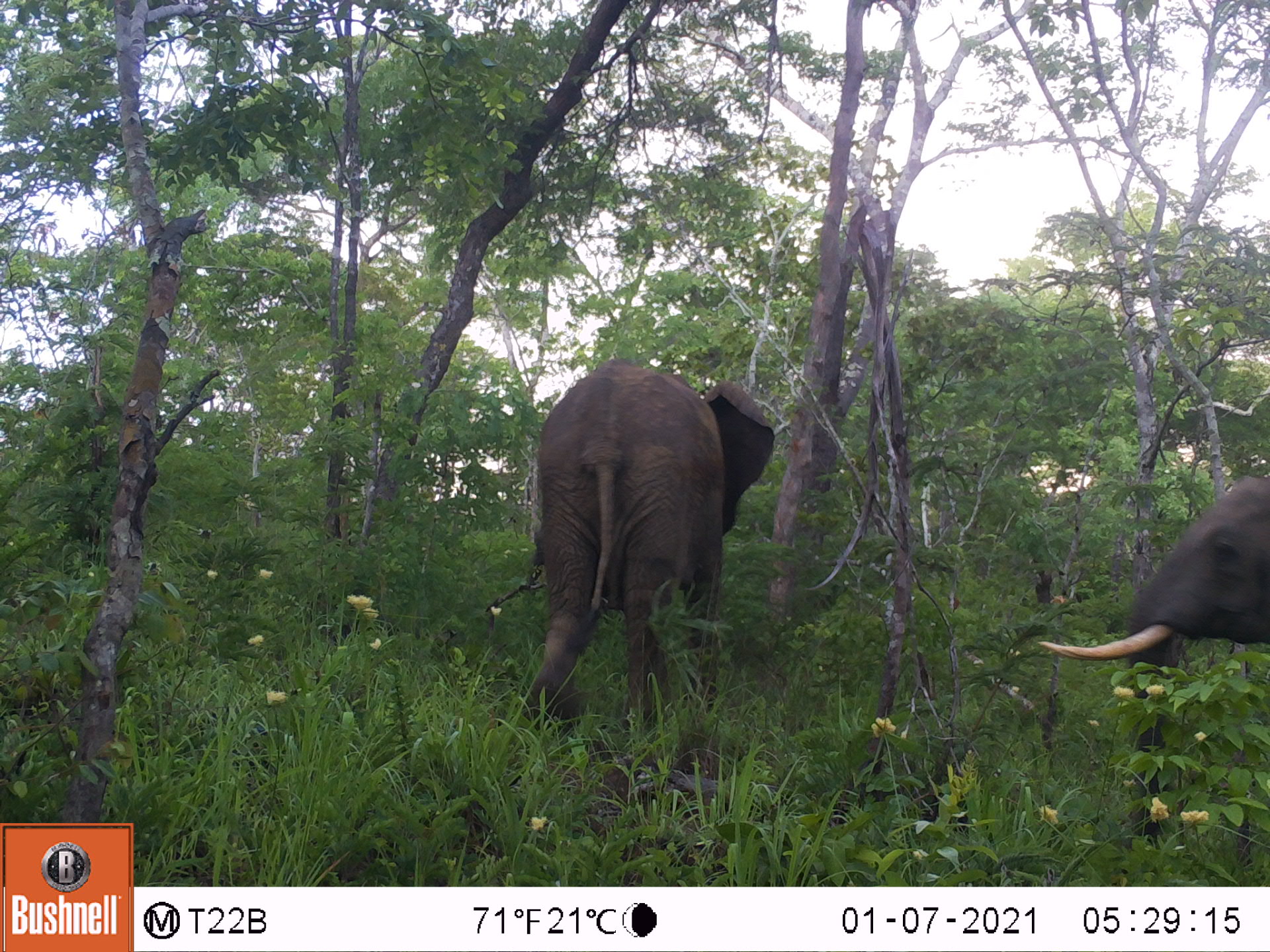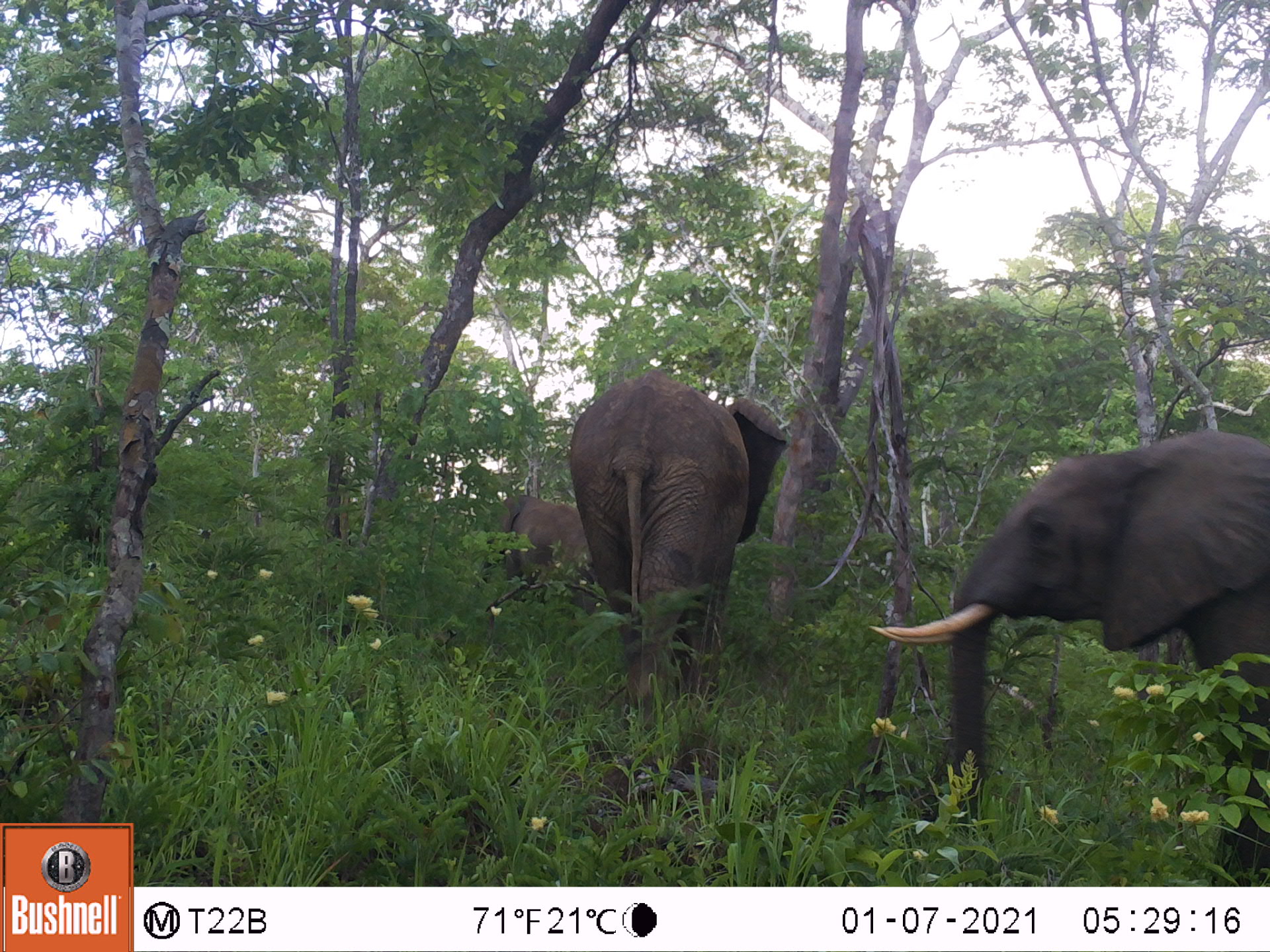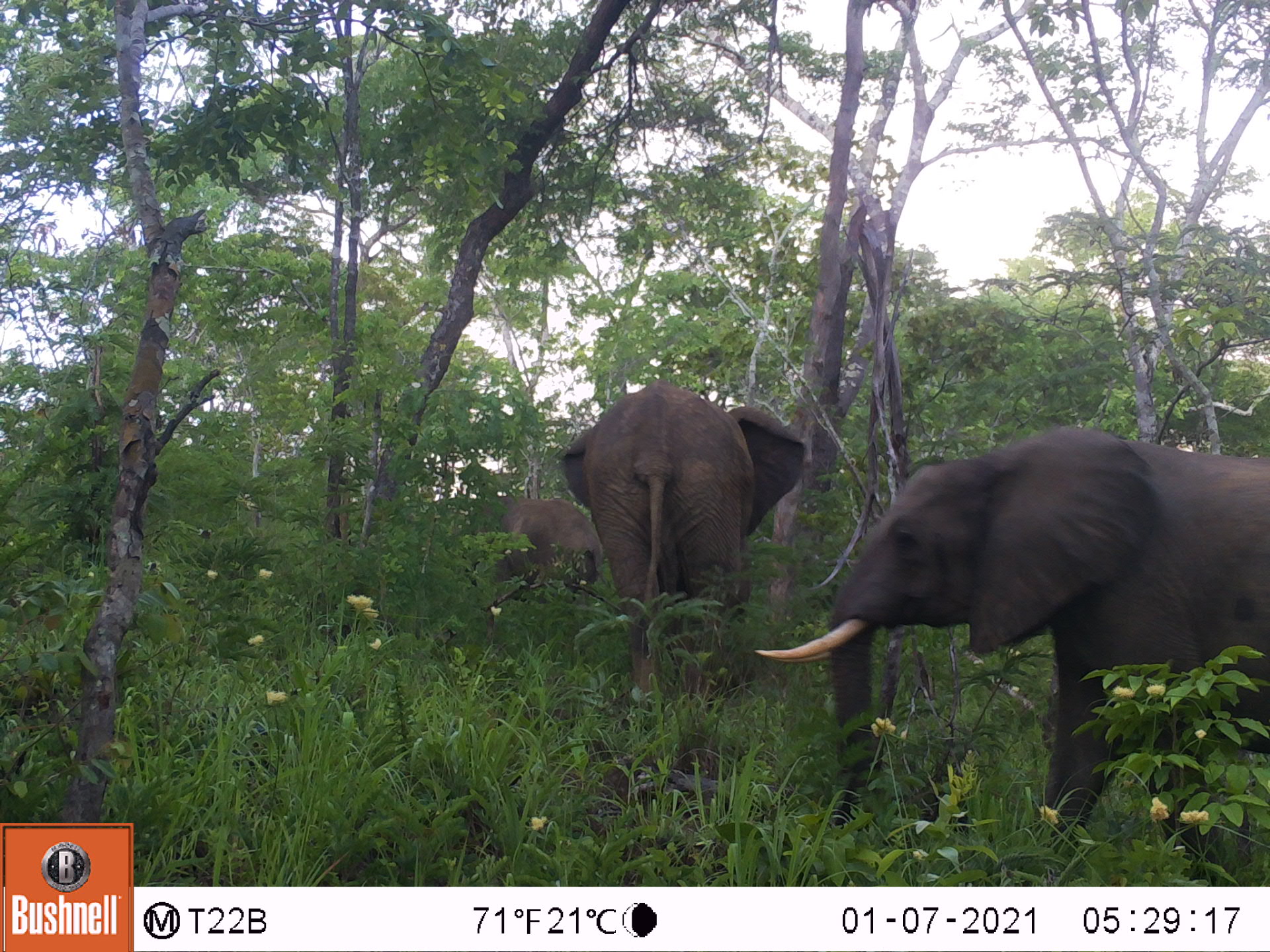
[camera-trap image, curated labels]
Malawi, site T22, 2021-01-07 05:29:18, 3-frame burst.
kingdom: Animalia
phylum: Chordata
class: Mammalia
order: Proboscidea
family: Elephantidae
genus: Loxodonta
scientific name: Loxodonta africana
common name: african savanna elephant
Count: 2.